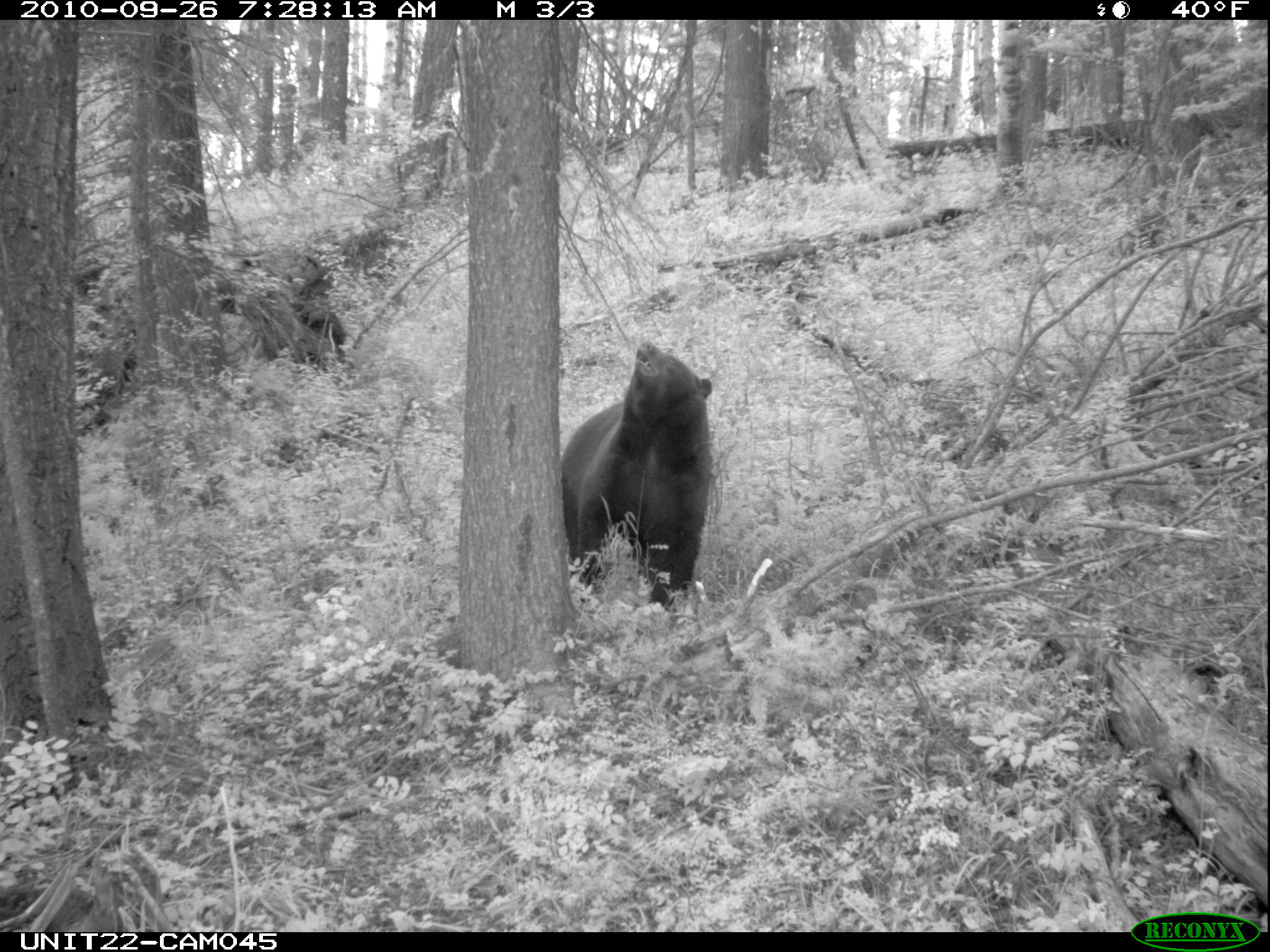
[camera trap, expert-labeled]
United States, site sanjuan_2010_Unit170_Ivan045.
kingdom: Animalia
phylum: Chordata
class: Mammalia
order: Carnivora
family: Ursidae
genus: Ursus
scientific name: Ursus americanus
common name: american black bear